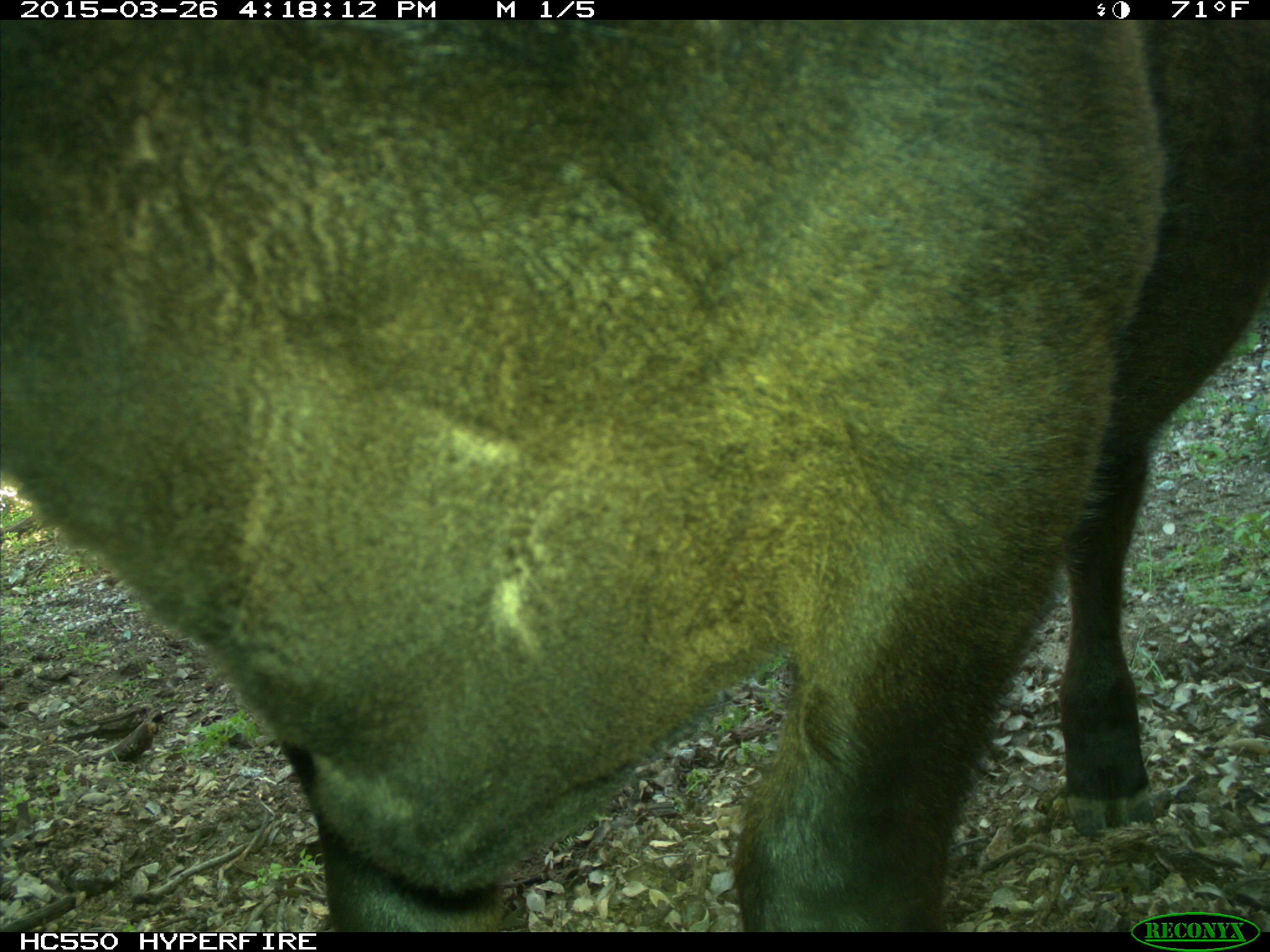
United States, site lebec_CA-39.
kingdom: Animalia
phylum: Chordata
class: Mammalia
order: Artiodactyla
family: Bovidae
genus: Bos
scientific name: Bos taurus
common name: domestic cow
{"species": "Bos taurus (domestic cow)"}